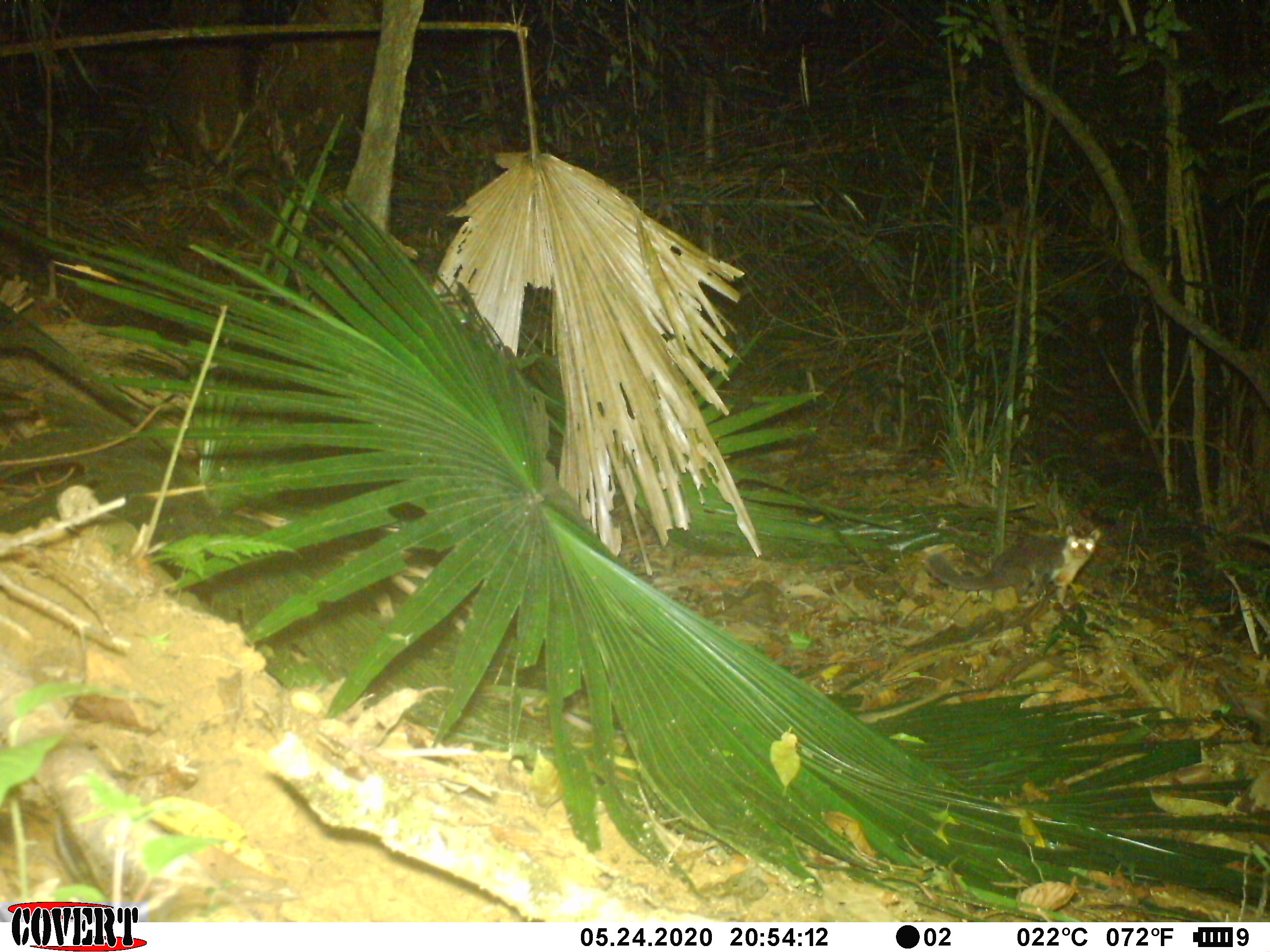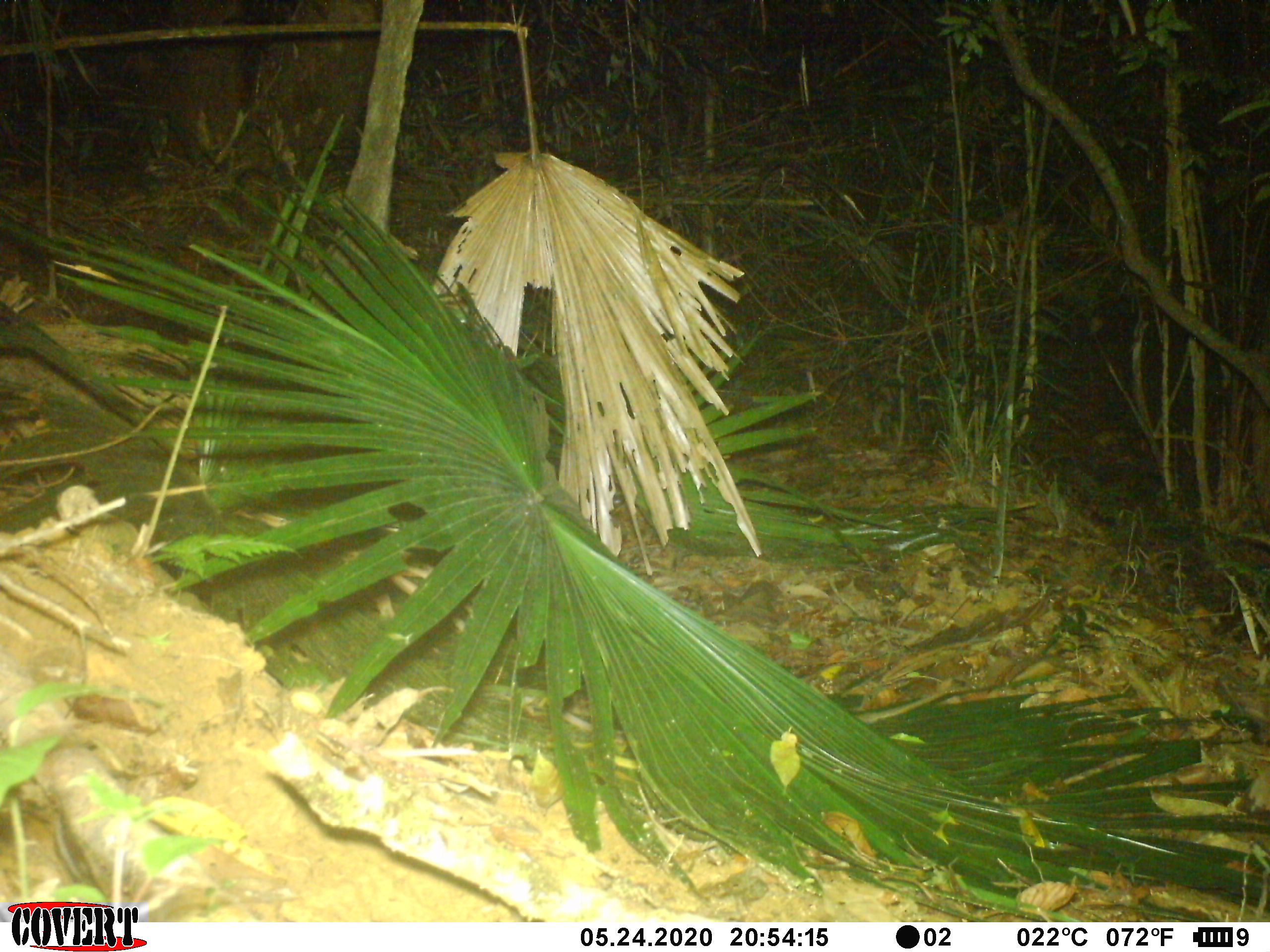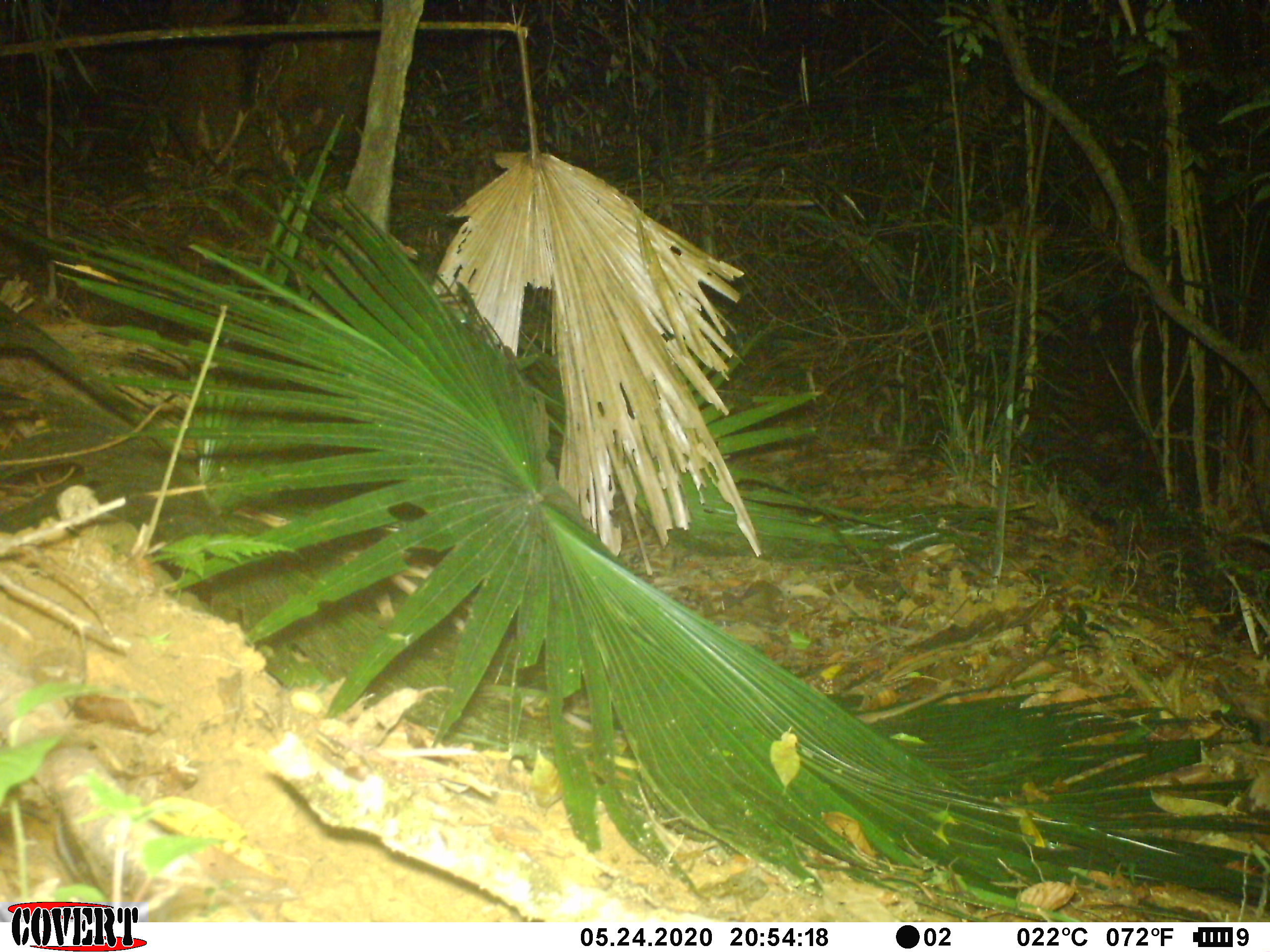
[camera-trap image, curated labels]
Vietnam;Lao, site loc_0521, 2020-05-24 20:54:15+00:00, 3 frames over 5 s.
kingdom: Animalia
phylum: Chordata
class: Mammalia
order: Carnivora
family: Mustelidae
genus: Melogale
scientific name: Melogale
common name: ferret badger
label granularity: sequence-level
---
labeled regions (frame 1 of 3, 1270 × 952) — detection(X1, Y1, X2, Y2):
ferret badger: detection(925, 523, 1101, 608)